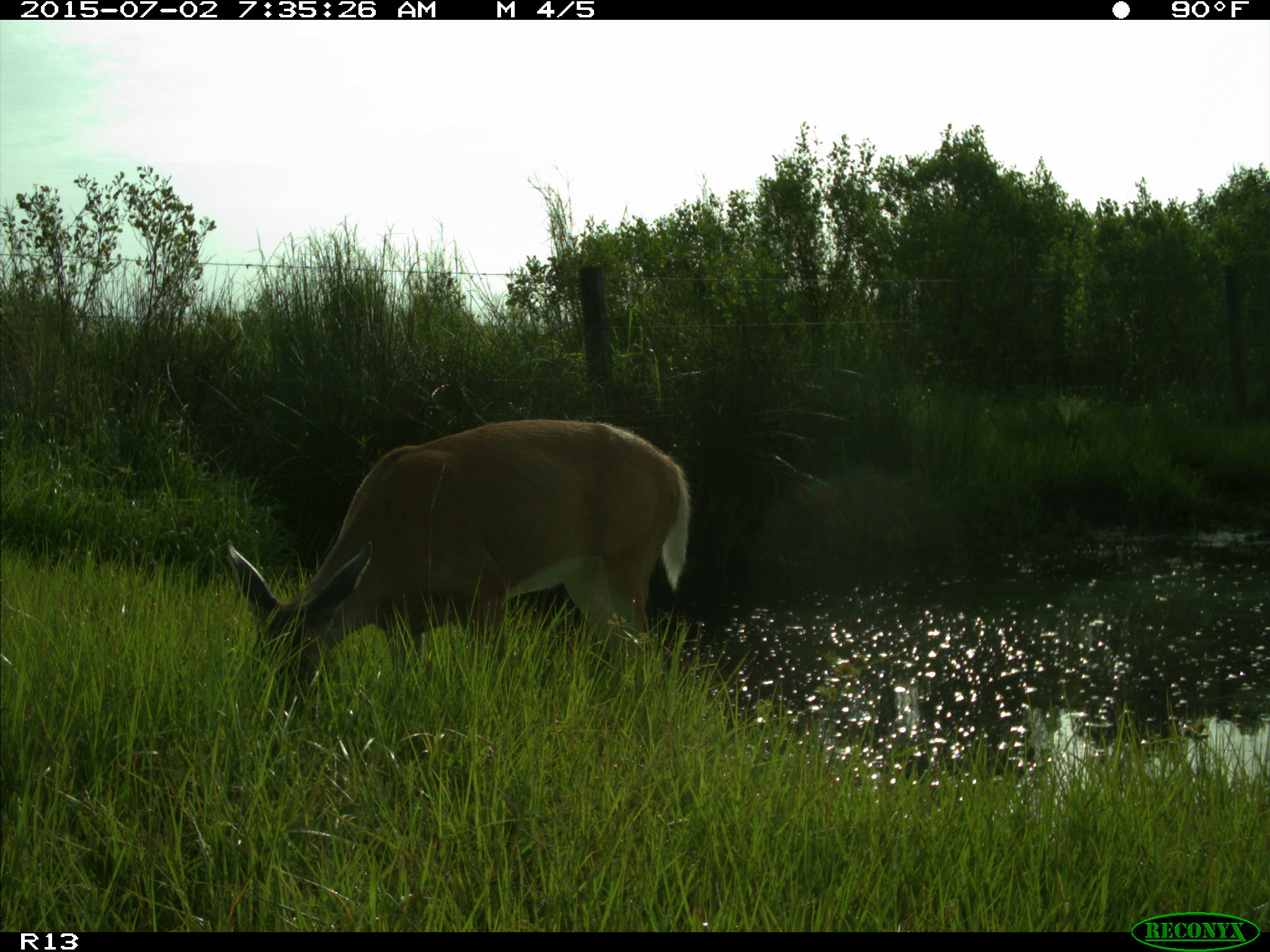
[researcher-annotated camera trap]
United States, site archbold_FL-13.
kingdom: Animalia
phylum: Chordata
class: Mammalia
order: Artiodactyla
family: Cervidae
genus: Odocoileus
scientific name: Odocoileus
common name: deer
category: unidentified deer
Unidentified deer (deer) (Odocoileus).